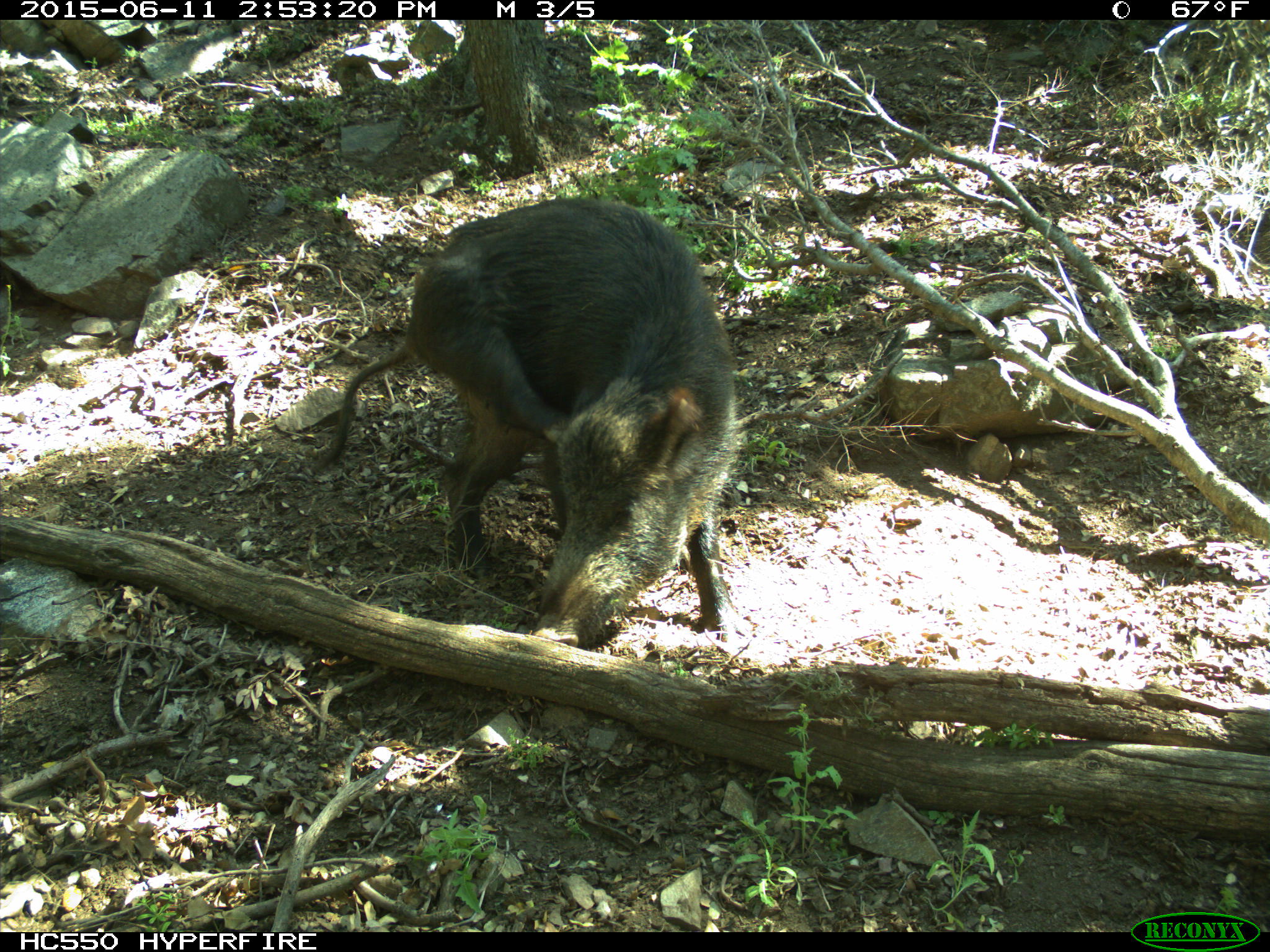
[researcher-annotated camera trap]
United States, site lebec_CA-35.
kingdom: Animalia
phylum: Chordata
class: Mammalia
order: Artiodactyla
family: Suidae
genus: Sus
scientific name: Sus scrofa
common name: wild boar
Sus scrofa (wild boar).